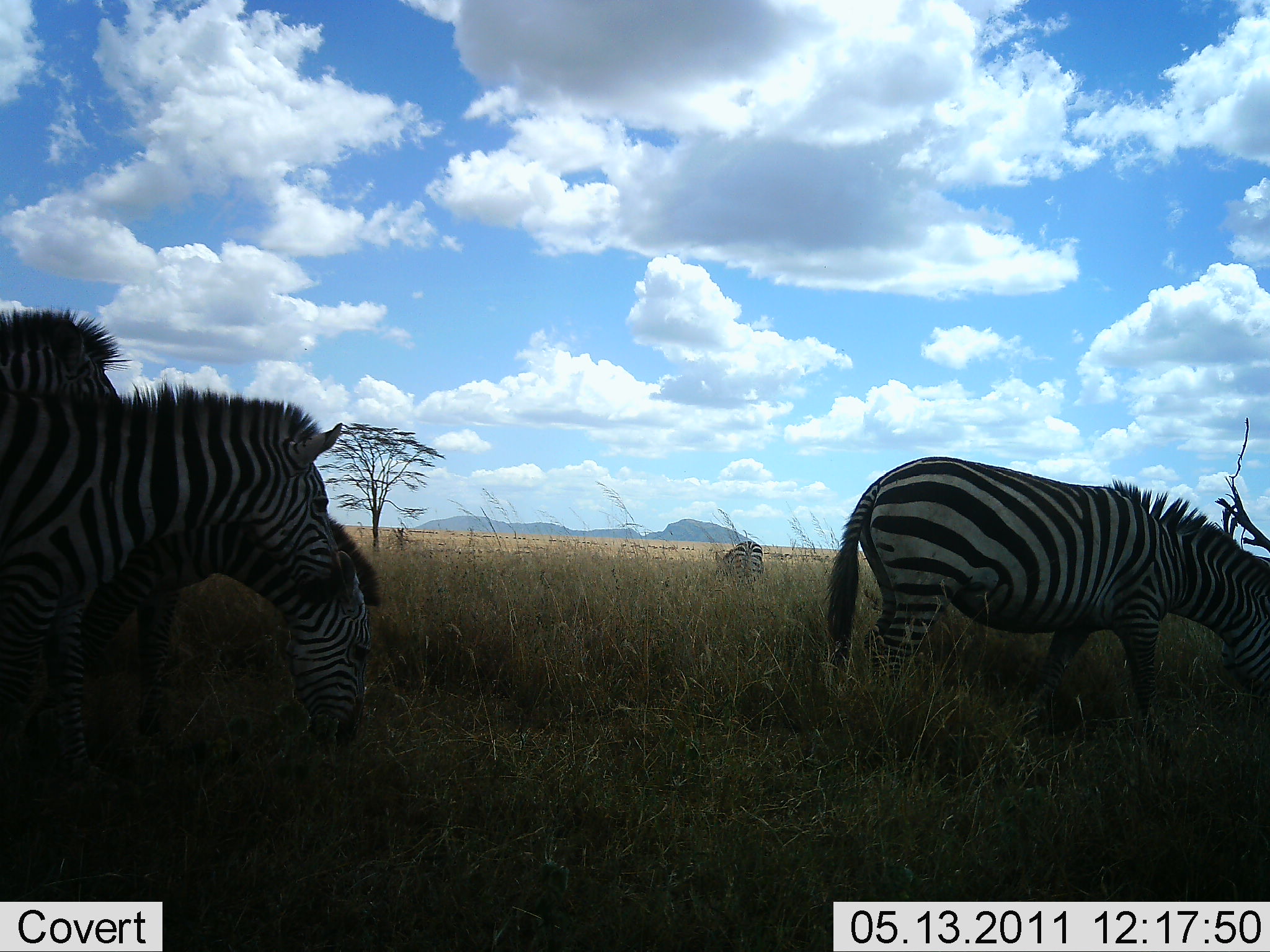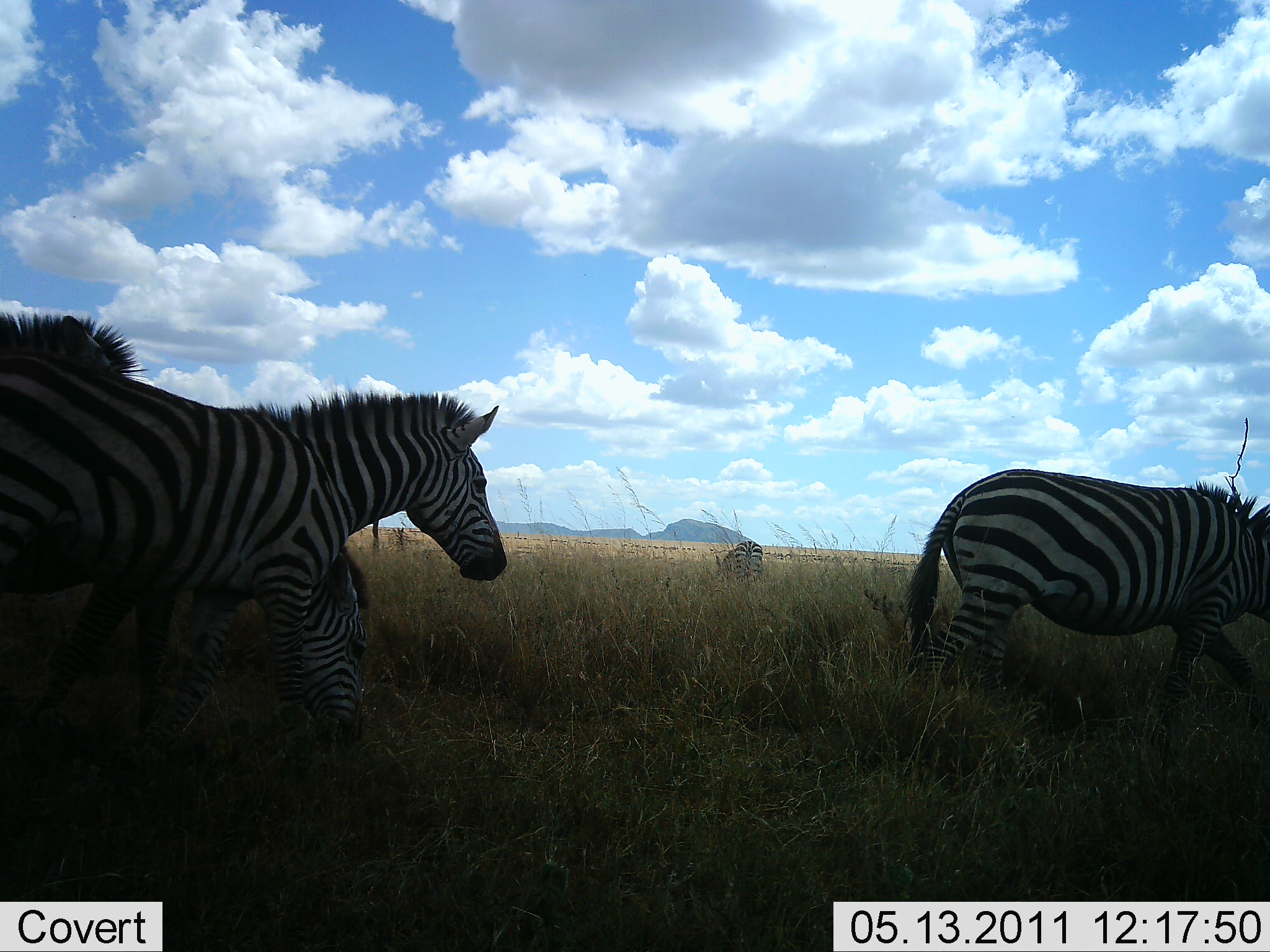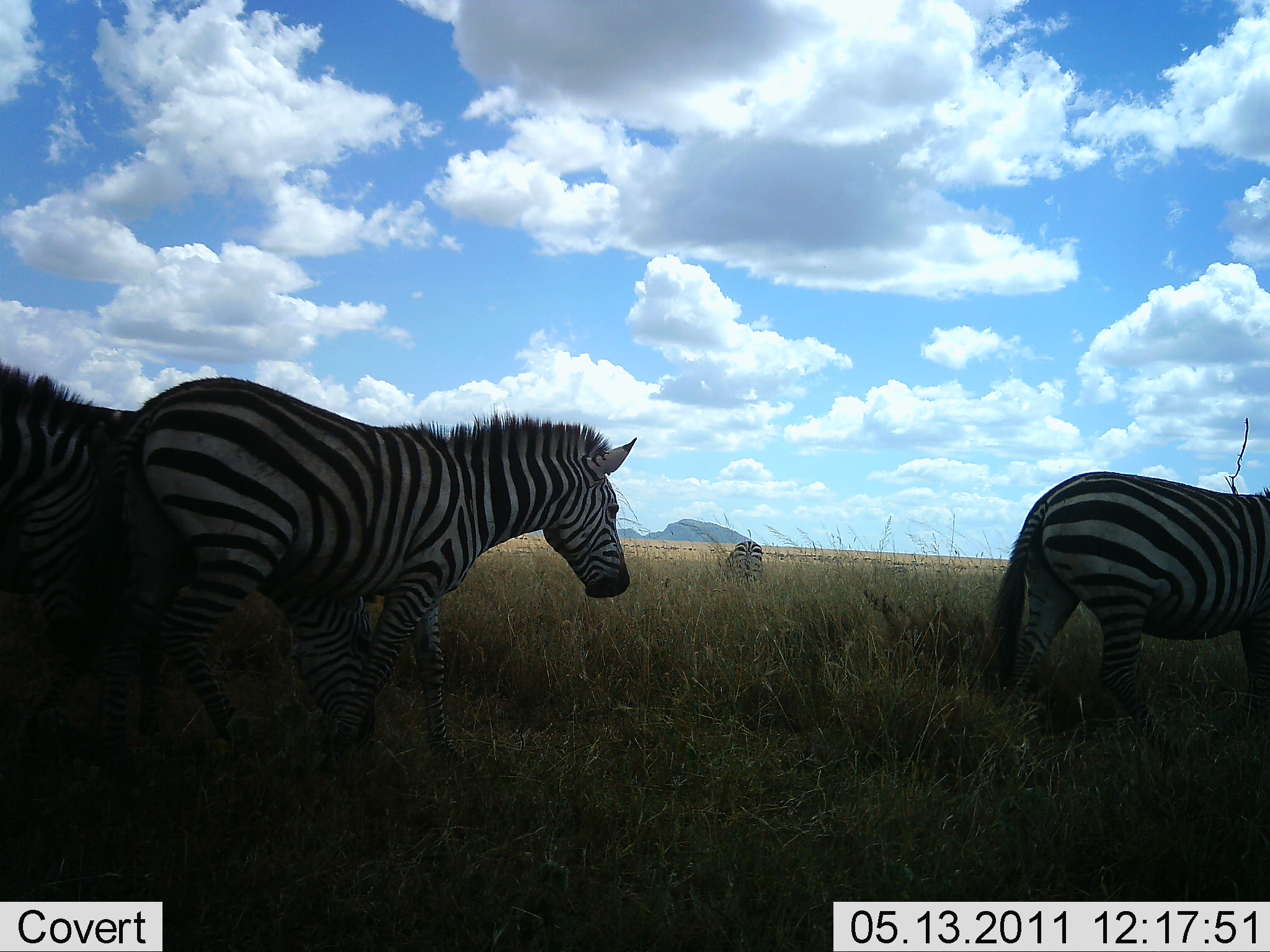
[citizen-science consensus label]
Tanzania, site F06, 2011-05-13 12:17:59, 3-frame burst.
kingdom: Animalia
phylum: Chordata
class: Mammalia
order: Perissodactyla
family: Equidae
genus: Equus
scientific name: Equus quagga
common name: plains zebra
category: zebra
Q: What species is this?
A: Zebra (plains zebra) (Equus quagga).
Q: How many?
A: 5.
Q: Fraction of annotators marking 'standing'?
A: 27%.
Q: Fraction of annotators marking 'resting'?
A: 0%.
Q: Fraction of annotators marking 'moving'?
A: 82%.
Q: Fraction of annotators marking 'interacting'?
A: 0%.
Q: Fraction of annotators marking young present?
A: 0%.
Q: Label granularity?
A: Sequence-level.